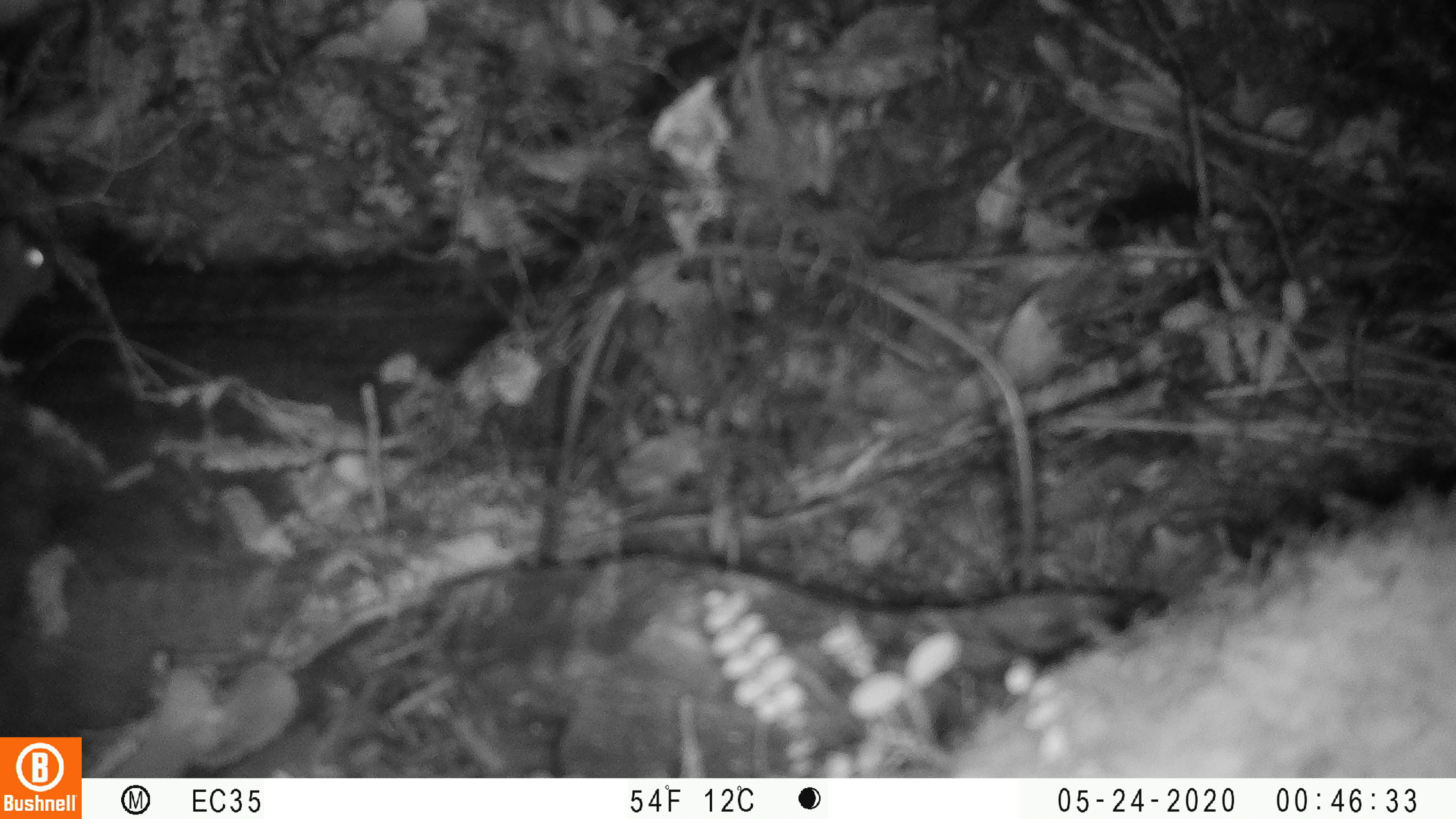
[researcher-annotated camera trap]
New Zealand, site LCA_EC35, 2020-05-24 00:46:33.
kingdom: Animalia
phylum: Chordata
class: Mammalia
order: Rodentia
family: Muridae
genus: Rattus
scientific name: Rattus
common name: rat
Rat (Rattus).